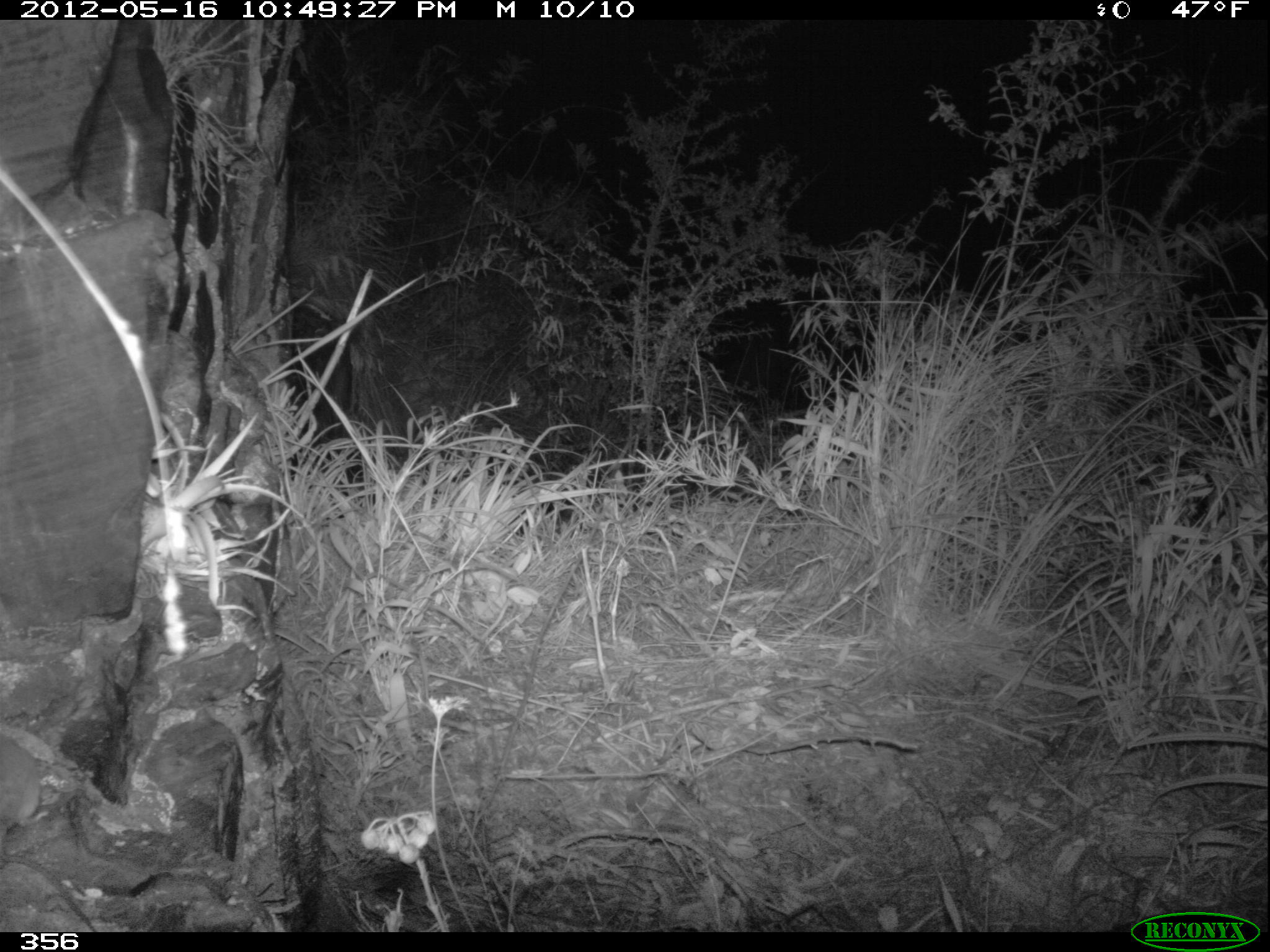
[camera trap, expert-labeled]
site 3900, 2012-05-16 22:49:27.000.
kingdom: Animalia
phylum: Chordata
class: Mammalia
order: Rodentia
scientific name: Rodentia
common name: rodents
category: unknown rodent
Unknown rodent (rodents) (Rodentia).